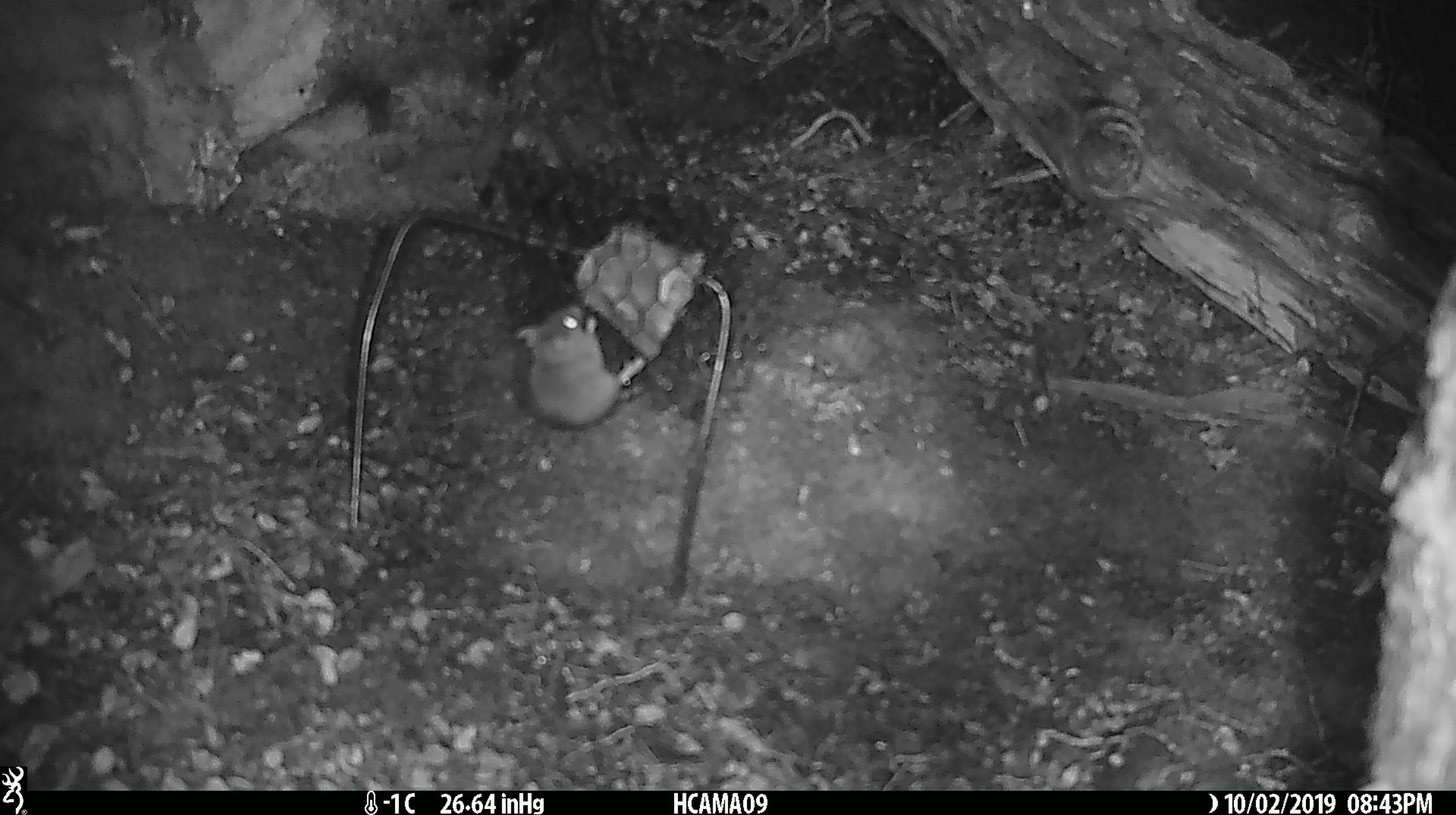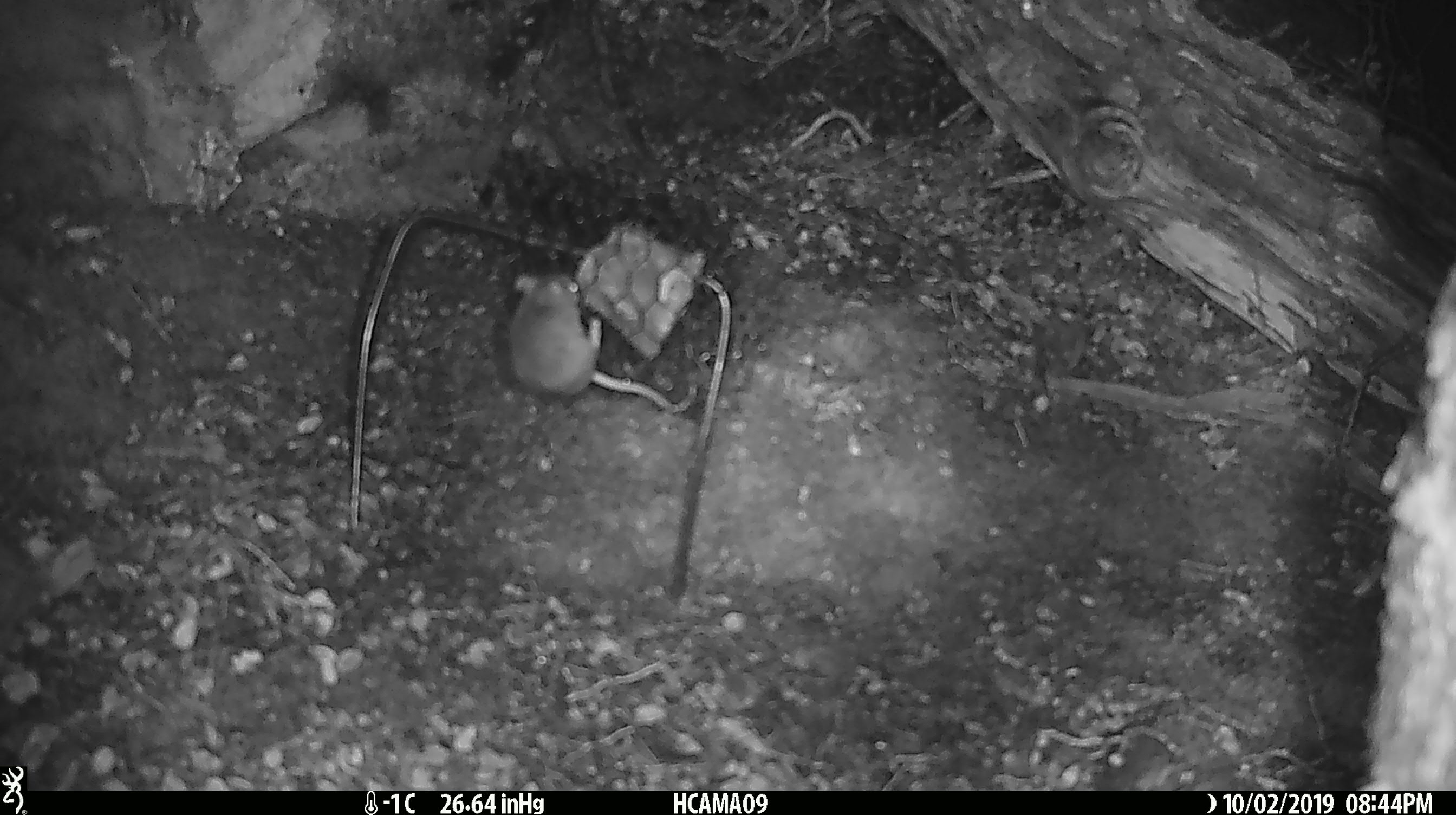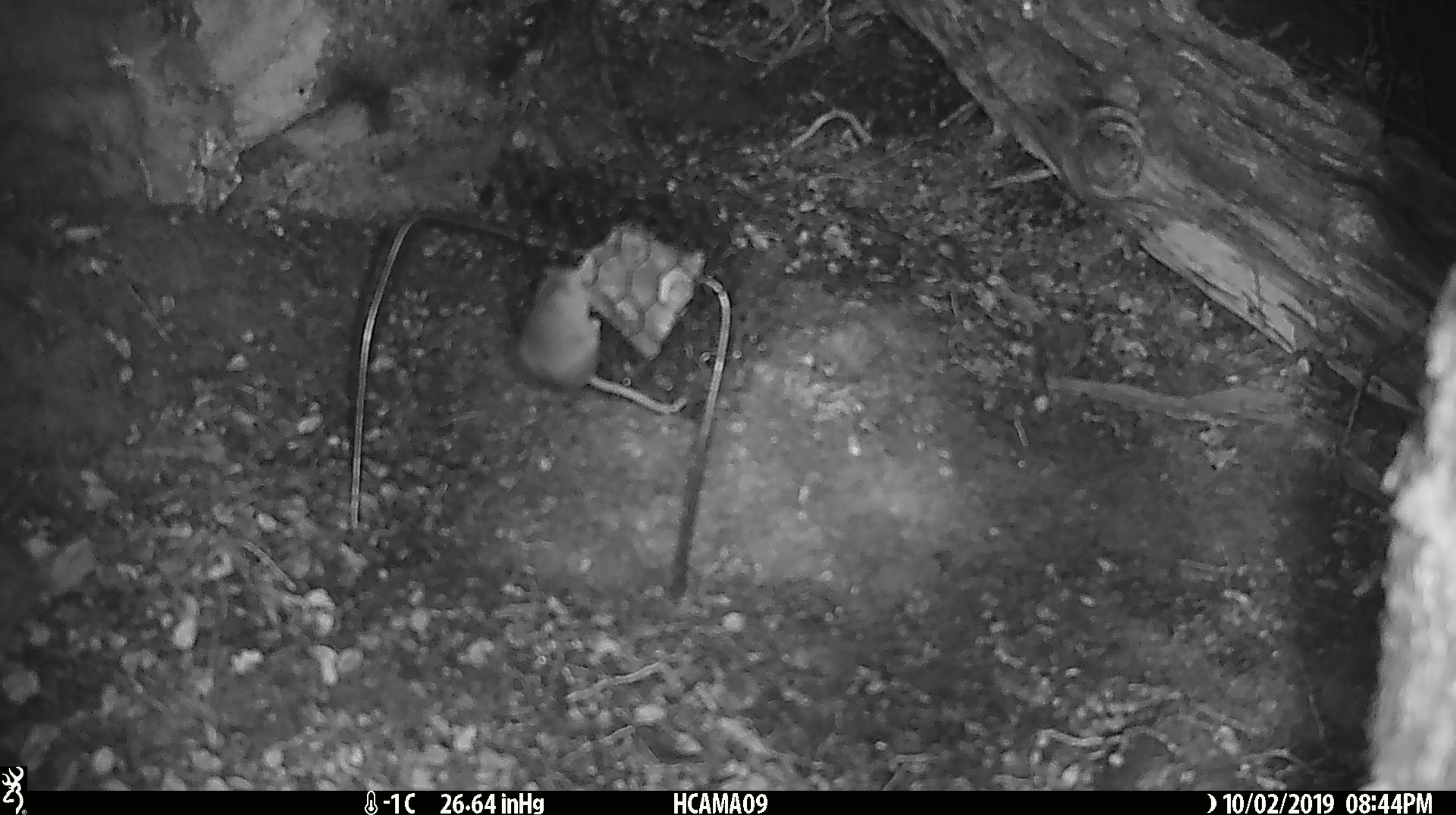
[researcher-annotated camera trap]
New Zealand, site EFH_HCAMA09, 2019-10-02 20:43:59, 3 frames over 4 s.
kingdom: Animalia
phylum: Chordata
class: Mammalia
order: Rodentia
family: Muridae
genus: Mus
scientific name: Mus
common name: mouse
Mouse (Mus).